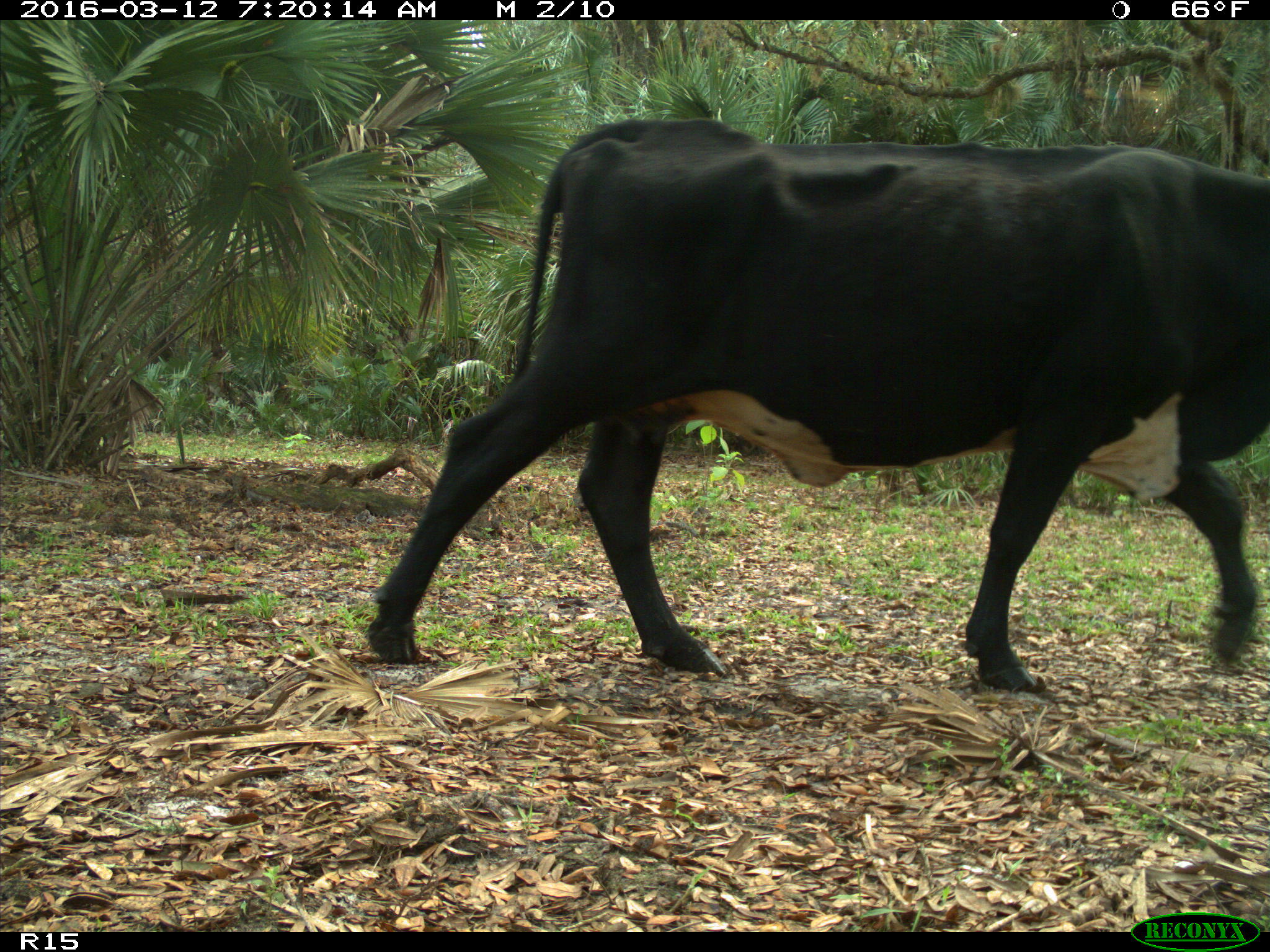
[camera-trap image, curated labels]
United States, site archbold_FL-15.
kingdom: Animalia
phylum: Chordata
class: Mammalia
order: Artiodactyla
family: Bovidae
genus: Bos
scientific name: Bos taurus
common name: domestic cow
Bos taurus (domestic cow).